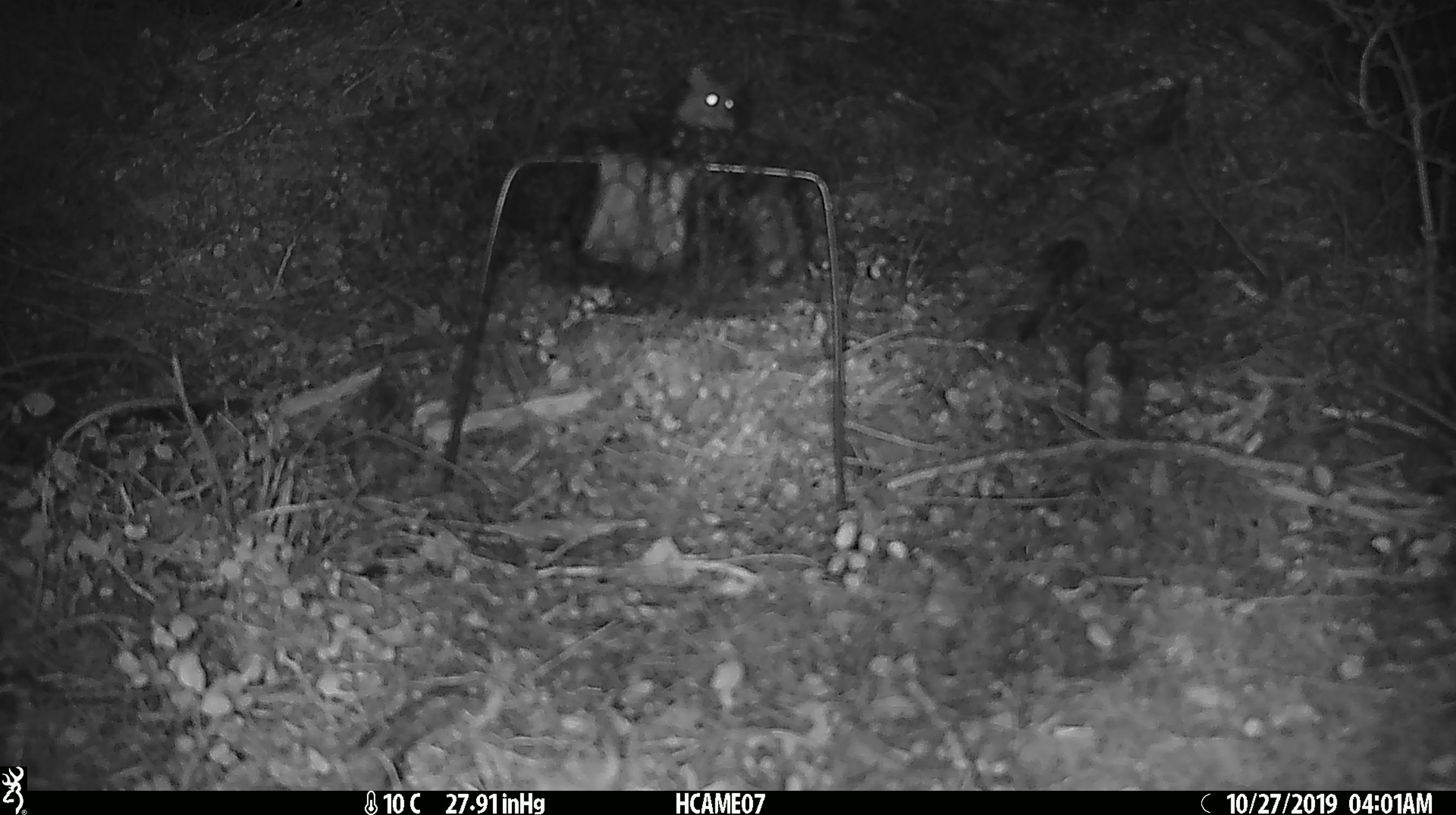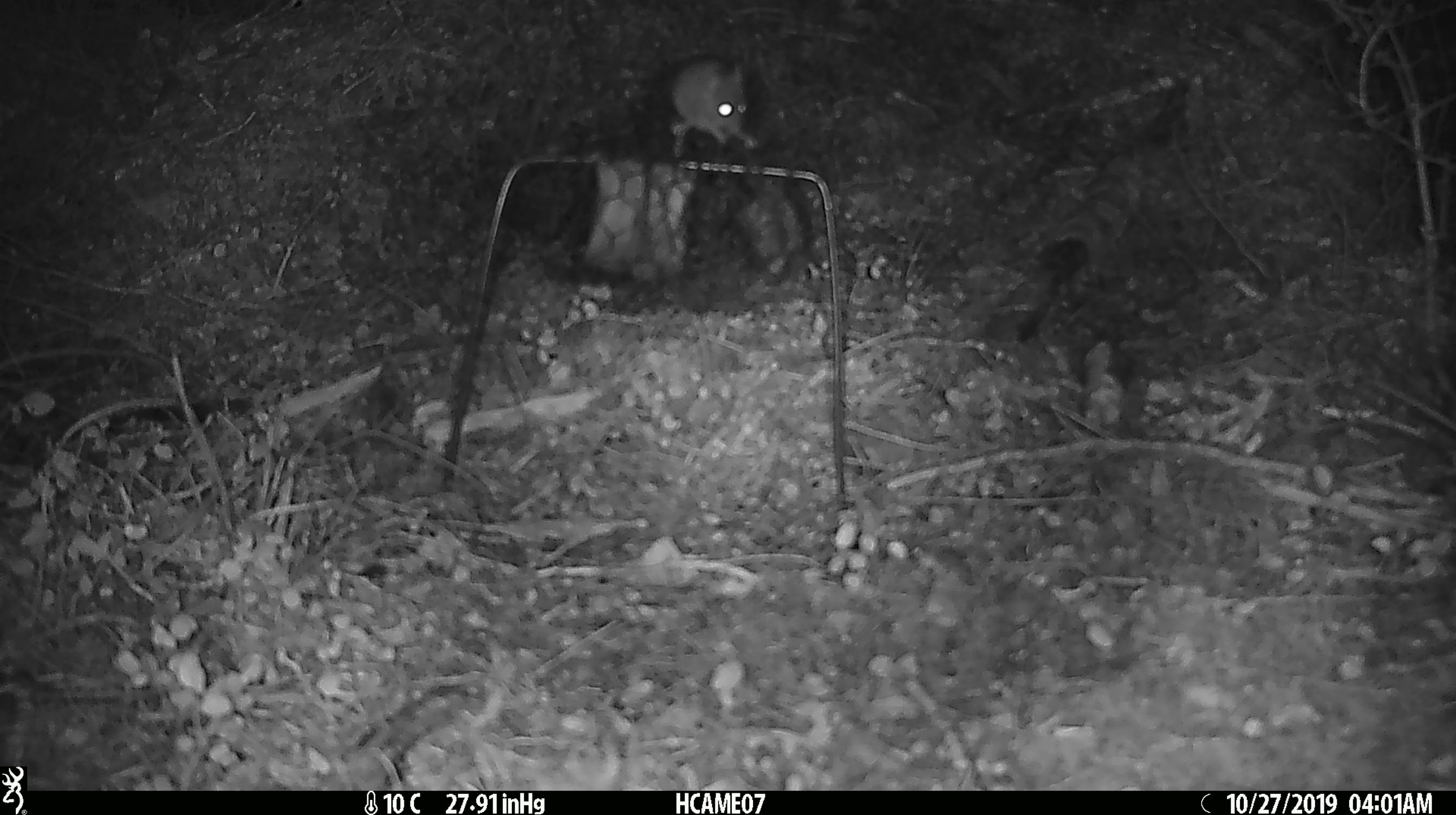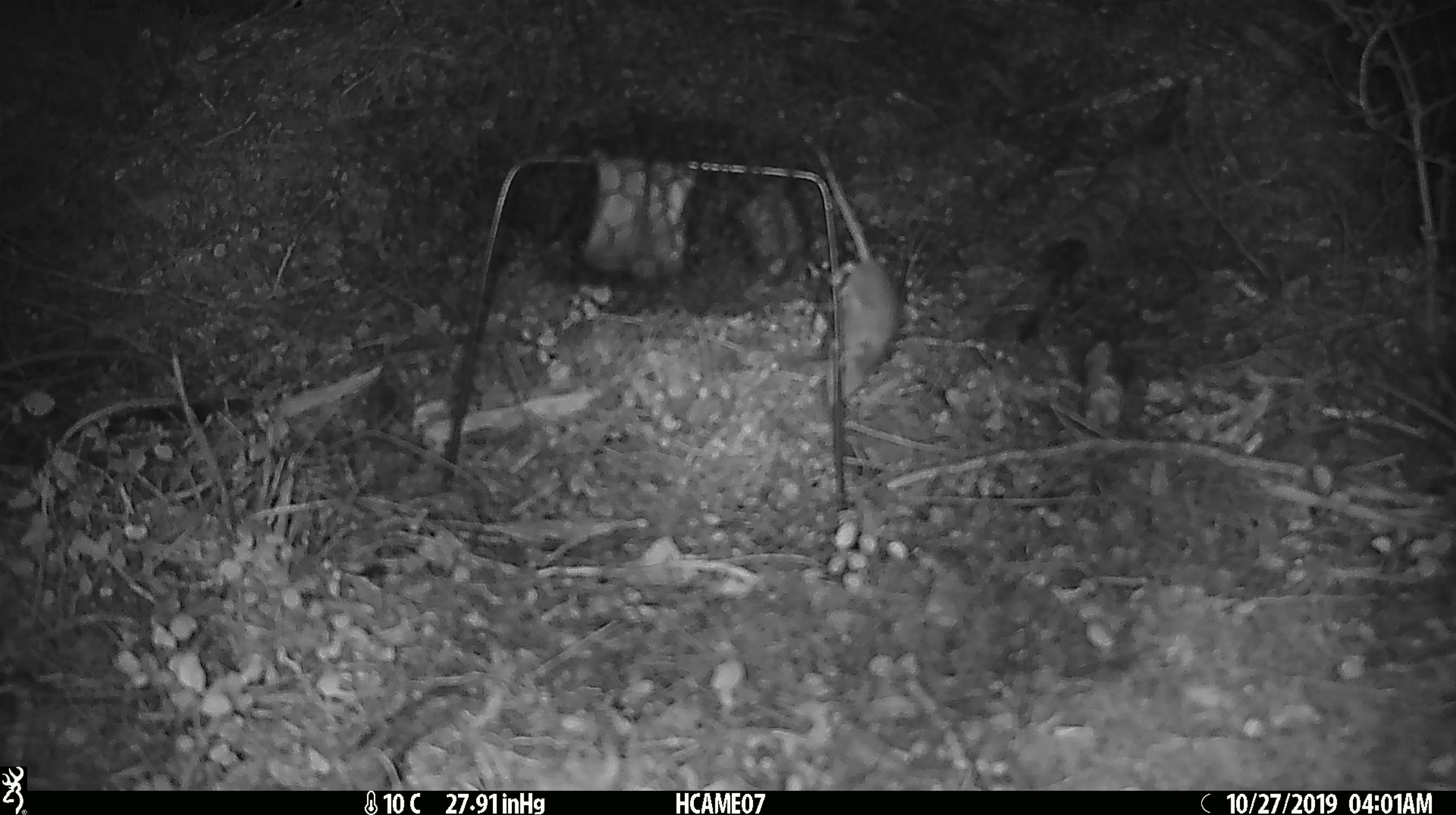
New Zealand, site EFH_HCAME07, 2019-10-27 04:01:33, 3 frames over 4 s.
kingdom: Animalia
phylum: Chordata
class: Mammalia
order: Rodentia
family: Muridae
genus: Mus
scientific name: Mus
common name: mouse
Mouse (Mus).